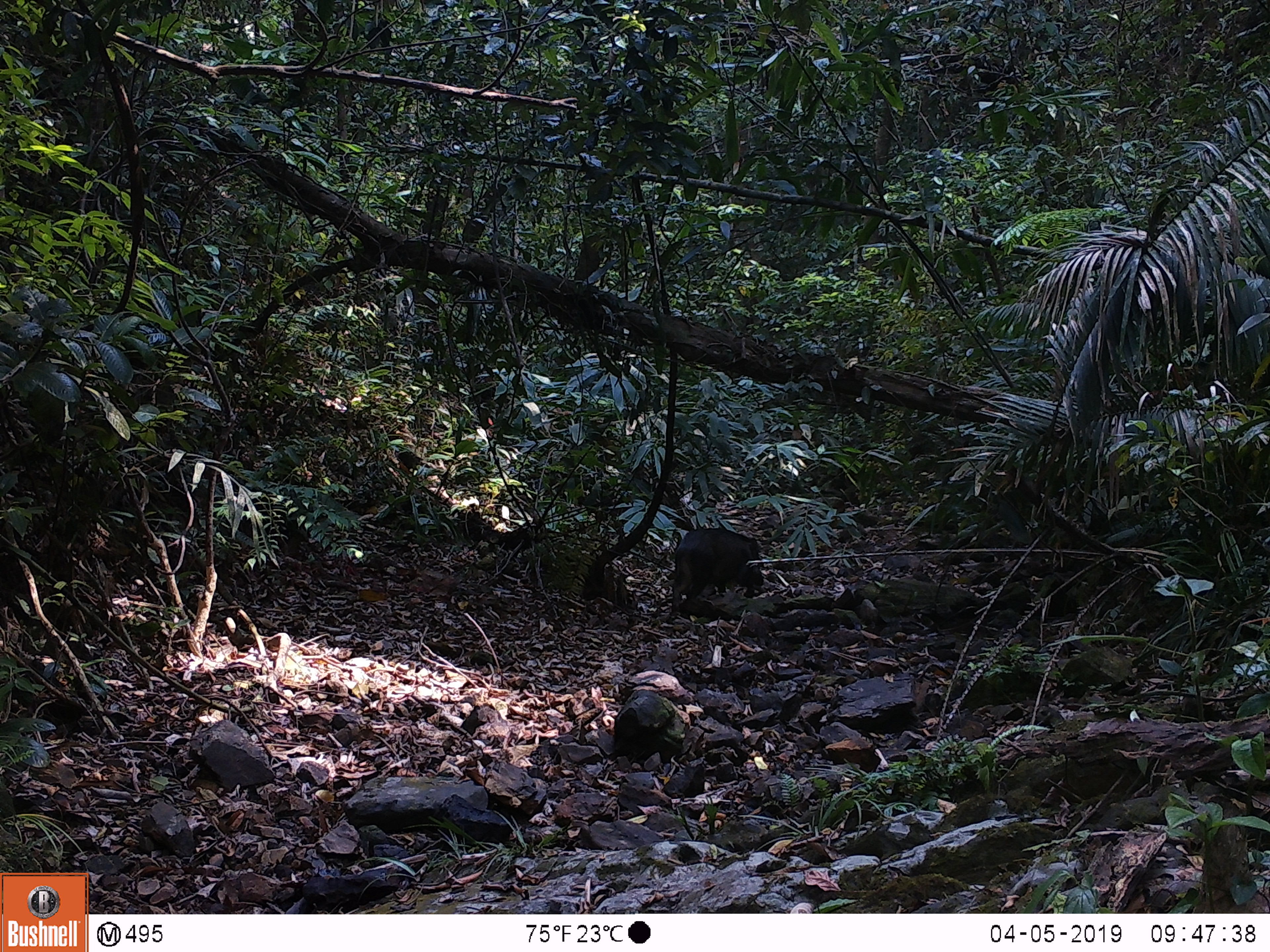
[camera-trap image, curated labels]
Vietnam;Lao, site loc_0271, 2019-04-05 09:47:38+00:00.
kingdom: Animalia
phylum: Chordata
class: Mammalia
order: Artiodactyla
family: Suidae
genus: Sus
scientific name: Sus scrofa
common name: eurasian wild pig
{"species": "eurasian wild pig (Sus scrofa)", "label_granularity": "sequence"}